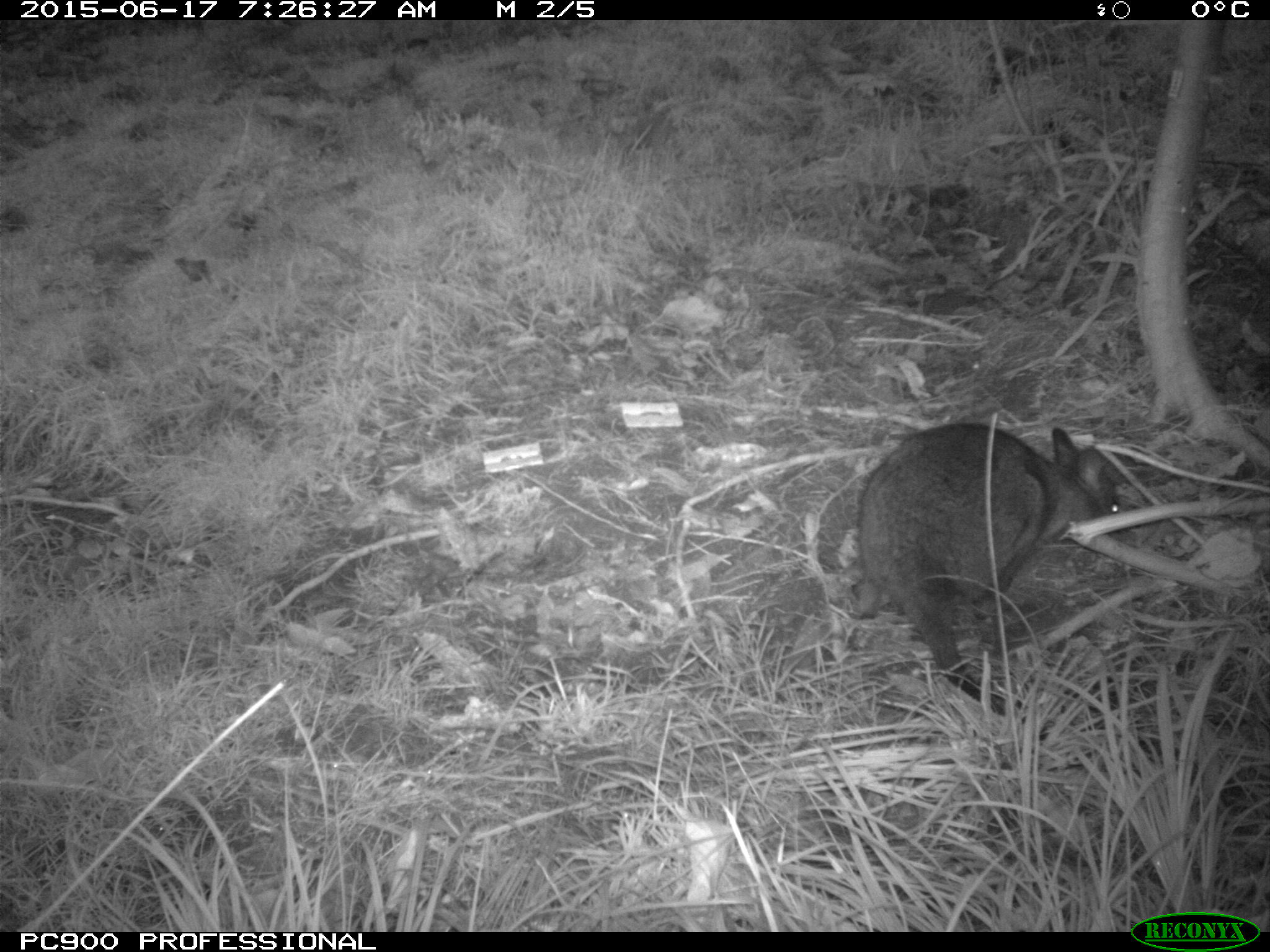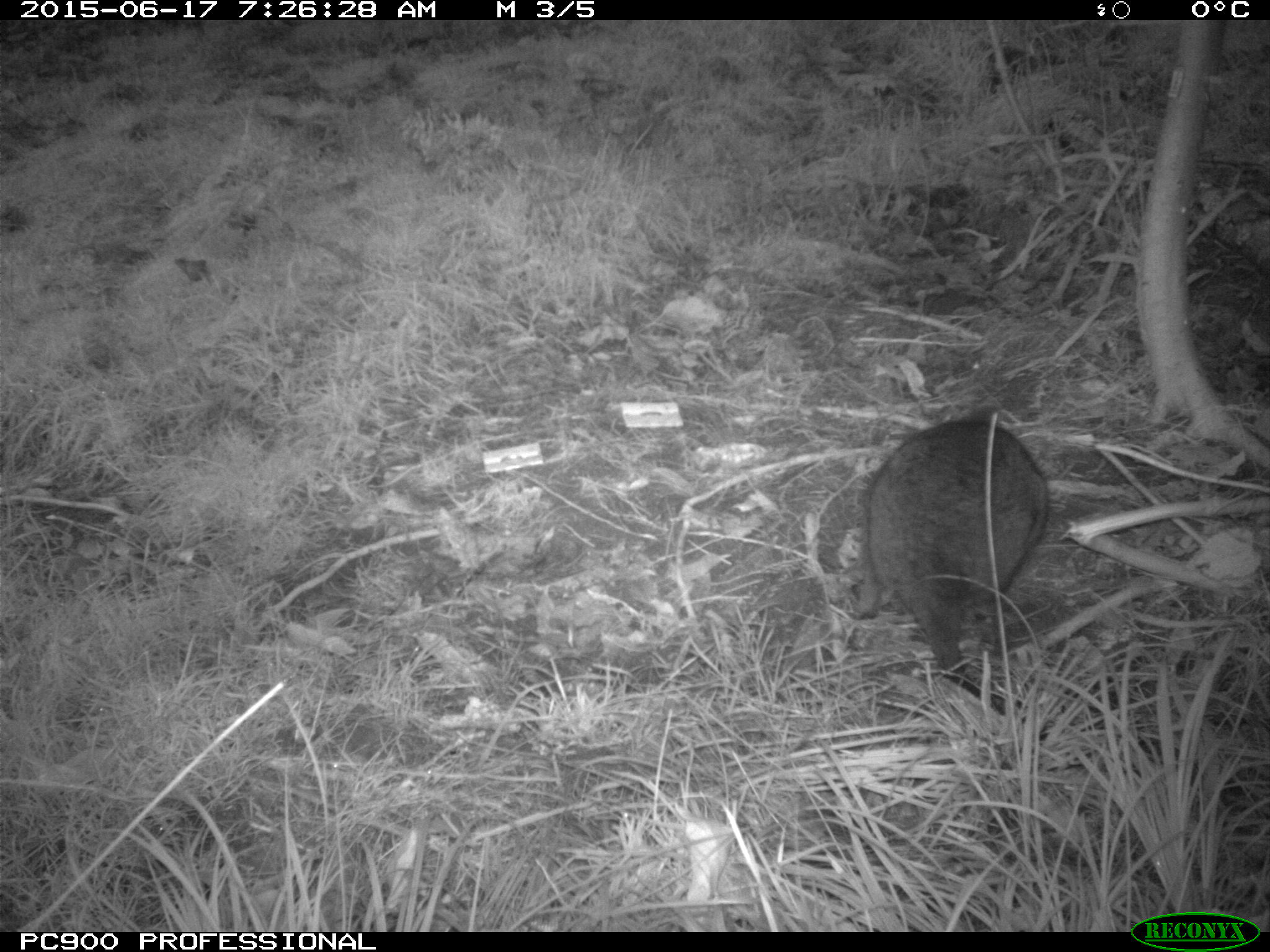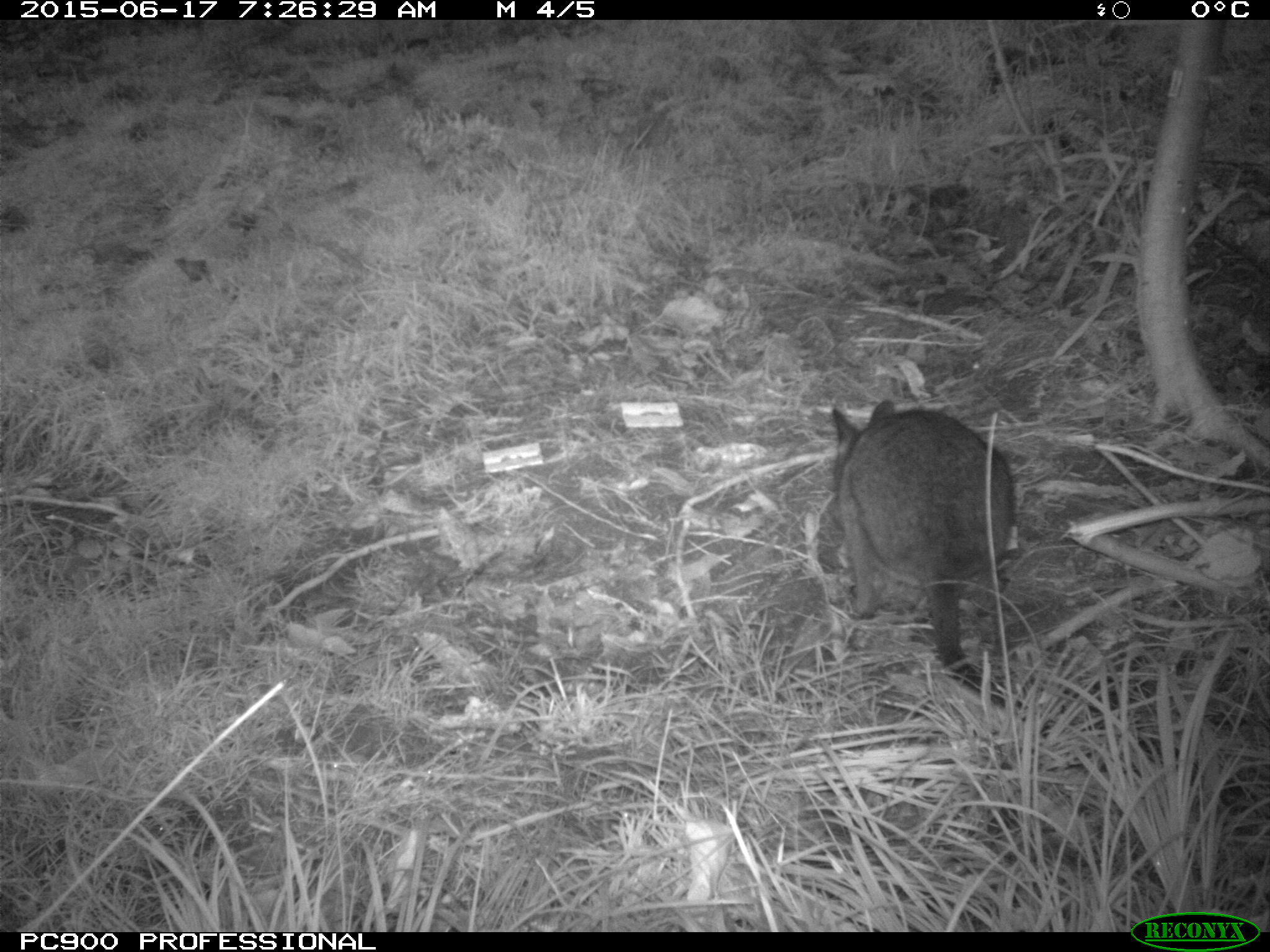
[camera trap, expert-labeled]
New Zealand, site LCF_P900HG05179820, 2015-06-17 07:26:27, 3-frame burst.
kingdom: Animalia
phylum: Chordata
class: Mammalia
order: Diprotodontia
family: Macropodidae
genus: Notamacropus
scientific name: Notamacropus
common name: wallaby